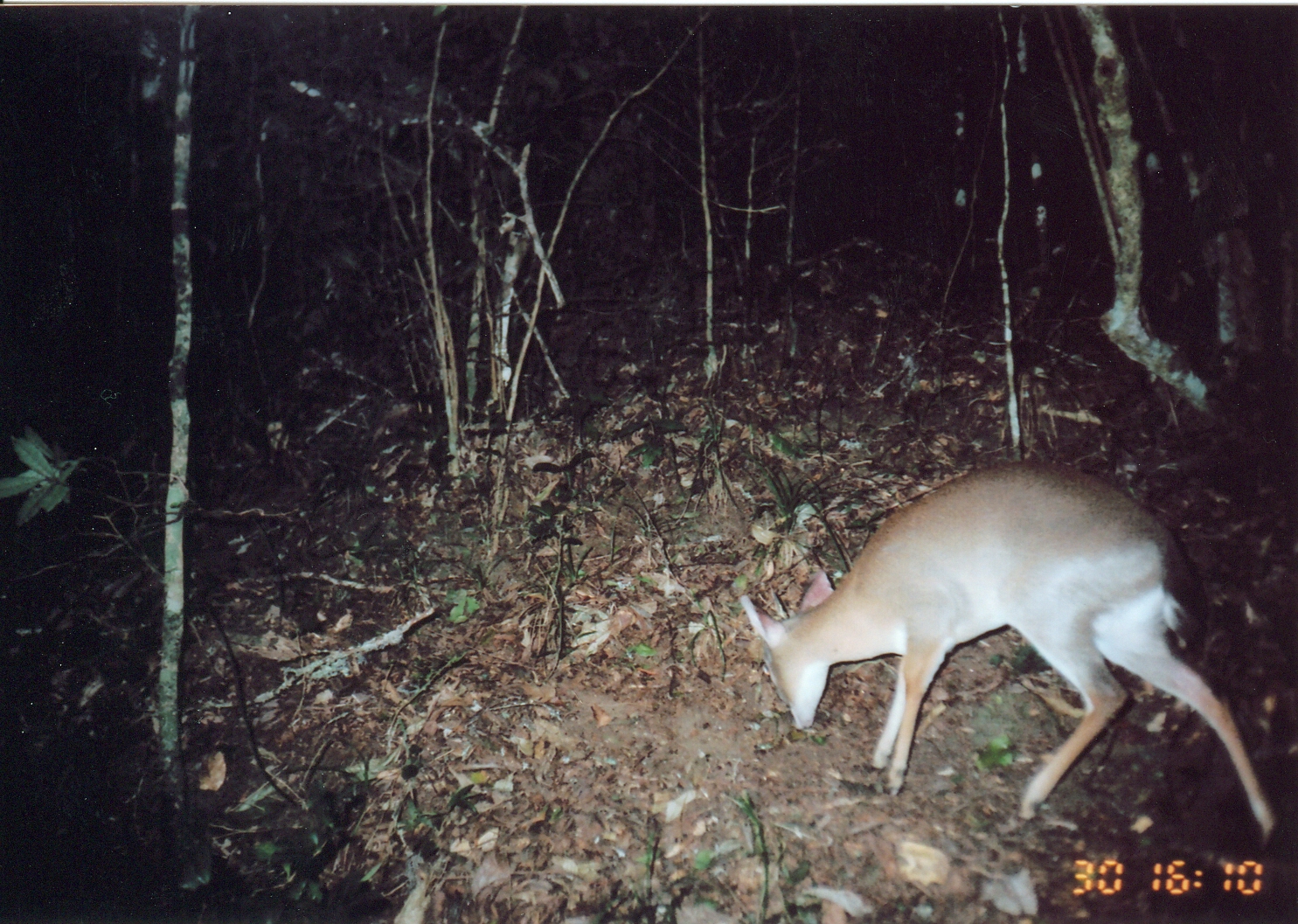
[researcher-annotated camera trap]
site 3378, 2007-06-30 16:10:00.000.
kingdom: Animalia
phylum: Chordata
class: Mammalia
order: Artiodactyla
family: Bovidae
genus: Nesotragus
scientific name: Nesotragus moschatus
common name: suni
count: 1